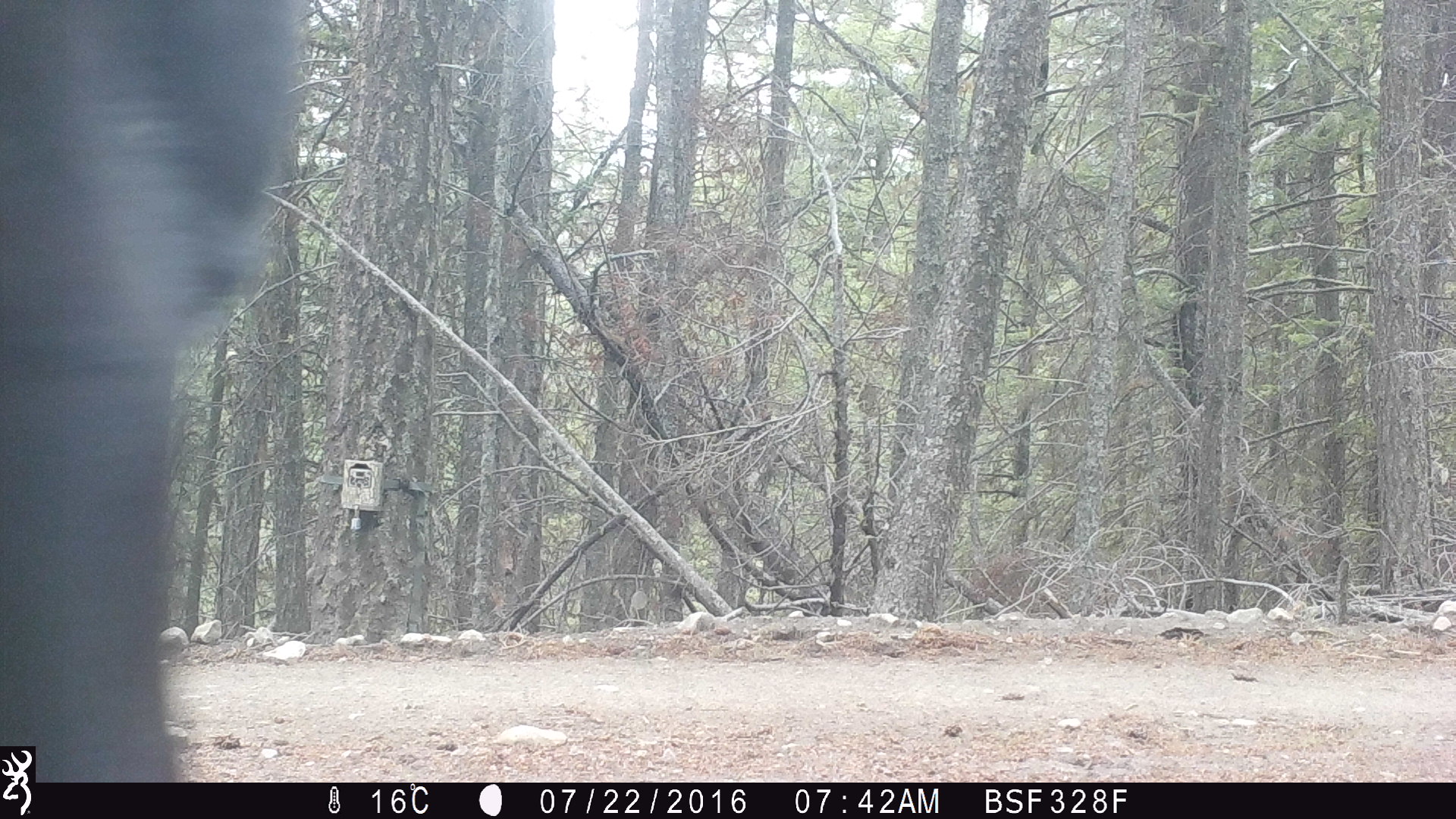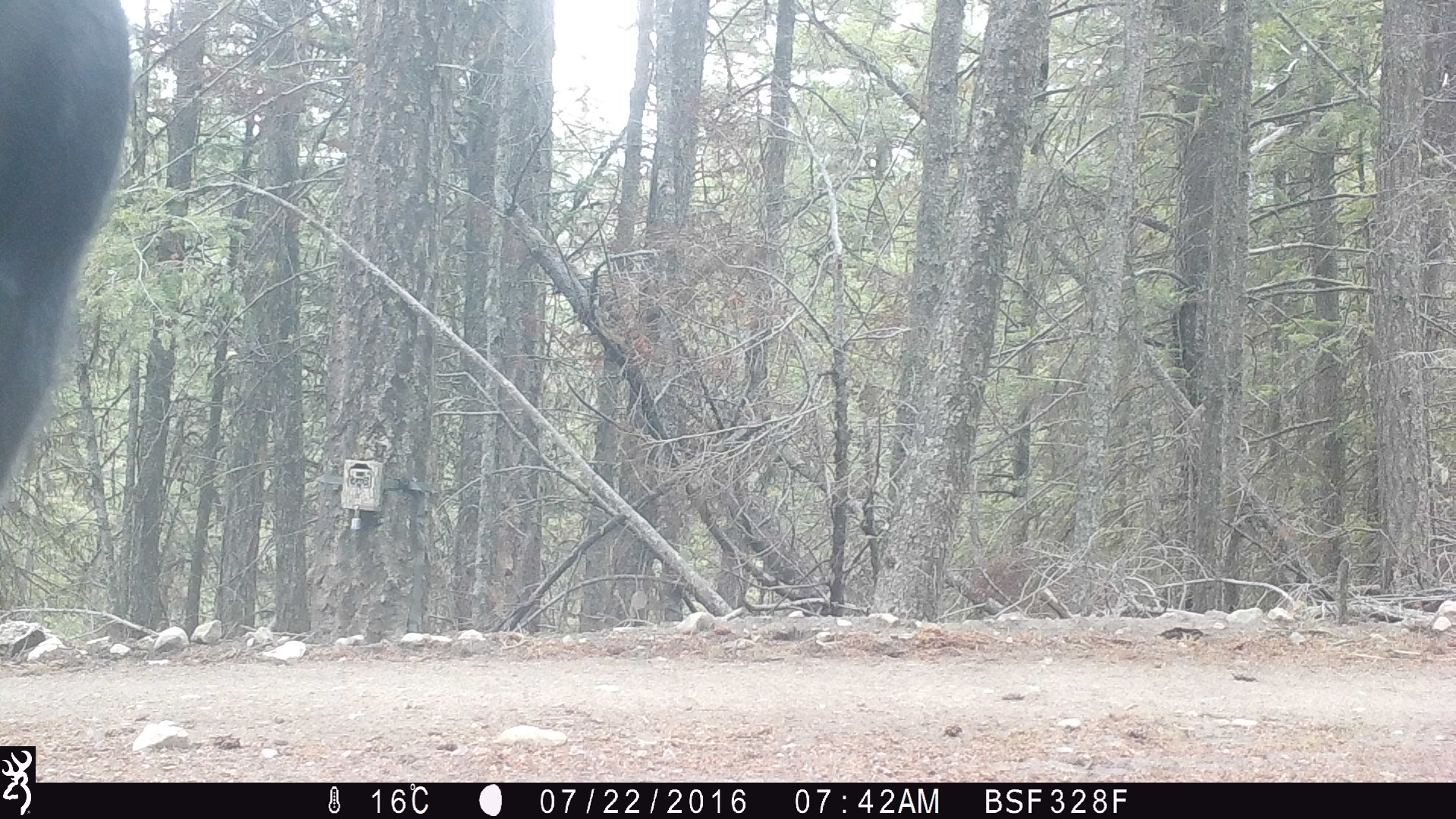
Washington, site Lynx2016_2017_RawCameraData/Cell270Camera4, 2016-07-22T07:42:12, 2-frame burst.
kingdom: Animalia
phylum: Chordata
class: Mammalia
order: Artiodactyla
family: Bovidae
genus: Bos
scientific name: Bos taurus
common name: domestic cattle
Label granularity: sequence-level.